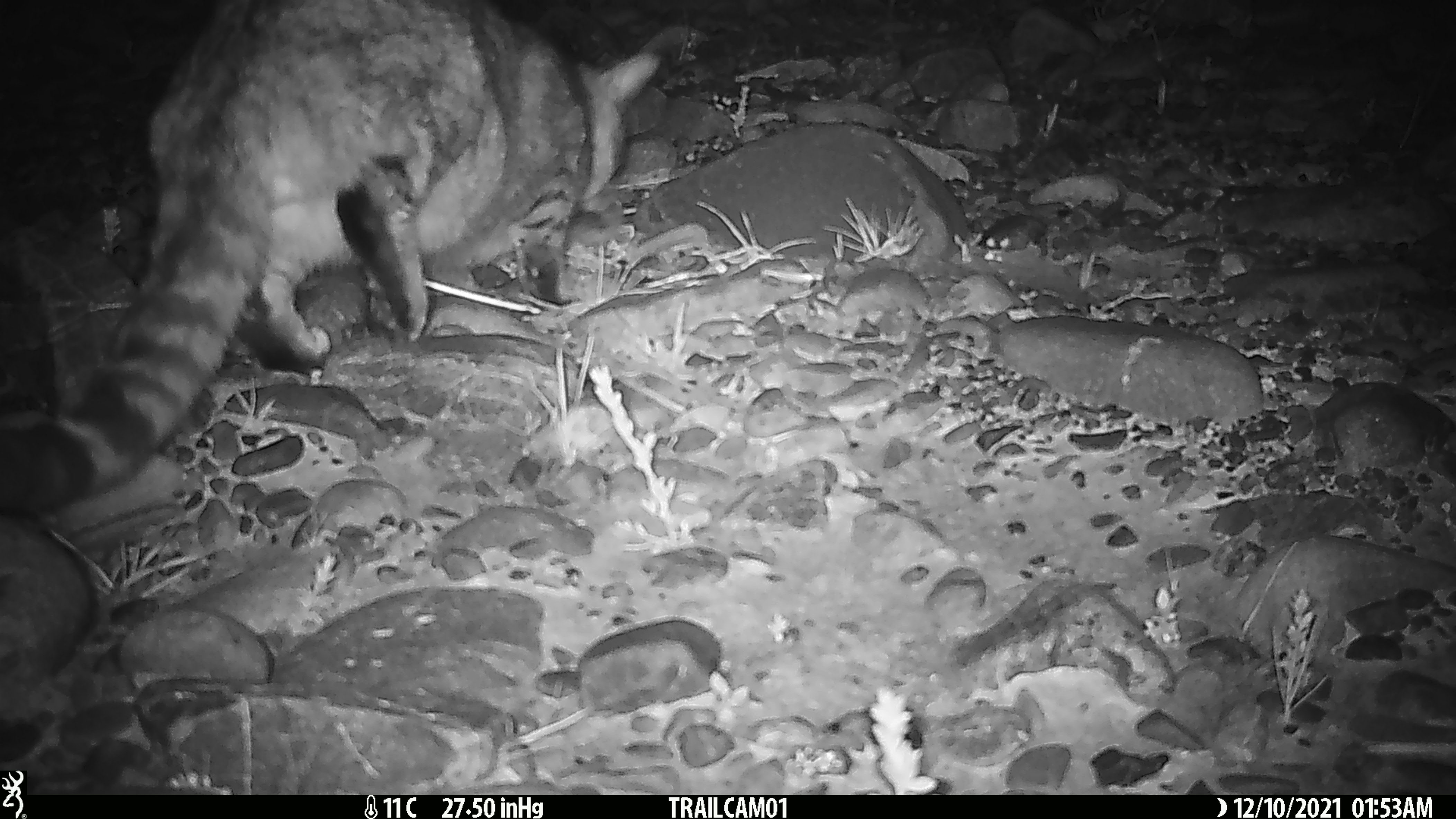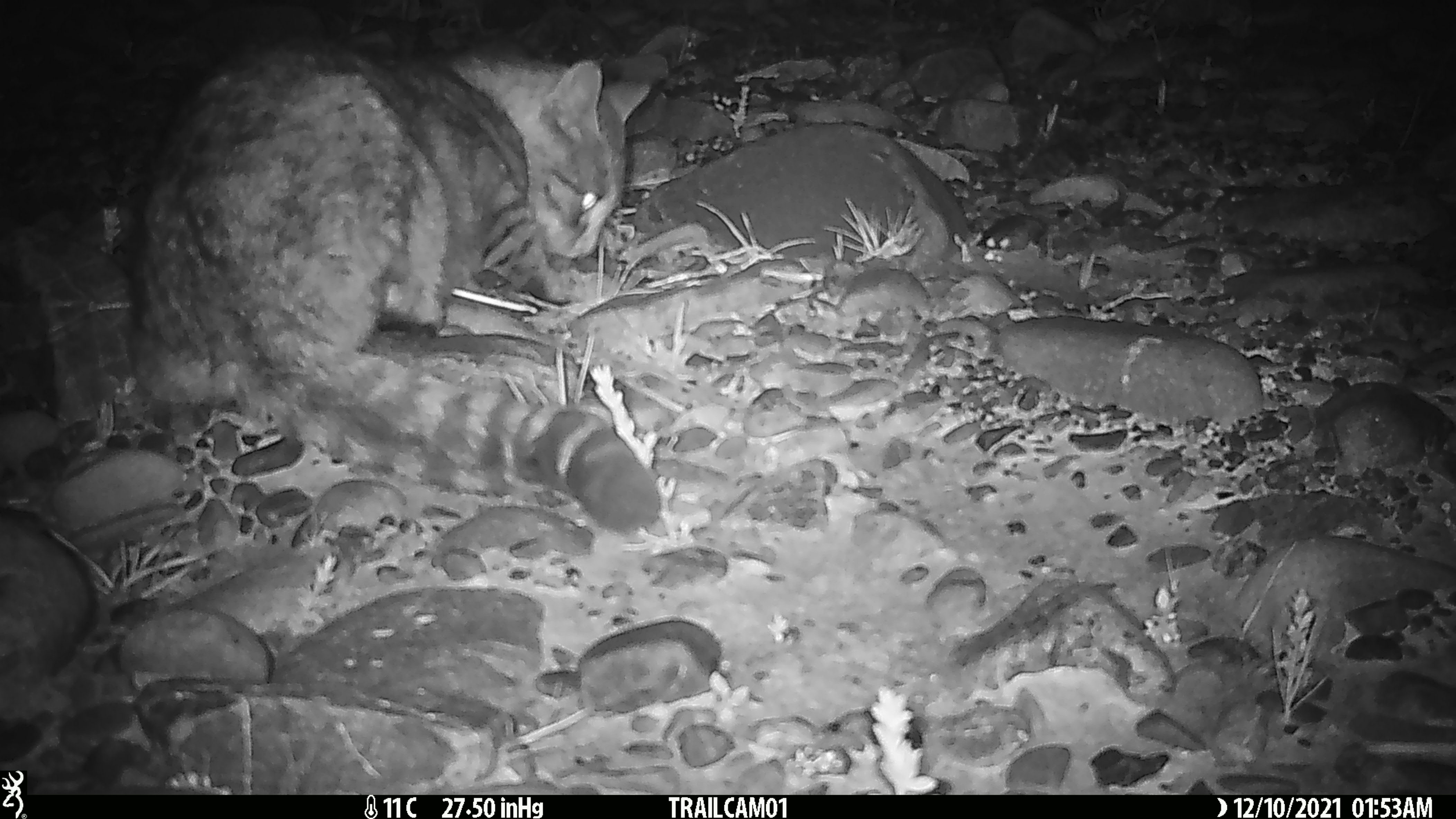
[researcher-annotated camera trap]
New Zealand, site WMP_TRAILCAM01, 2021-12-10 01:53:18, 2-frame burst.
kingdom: Animalia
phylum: Chordata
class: Mammalia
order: Carnivora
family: Felidae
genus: Felis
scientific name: Felis catus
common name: domestic cat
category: cat